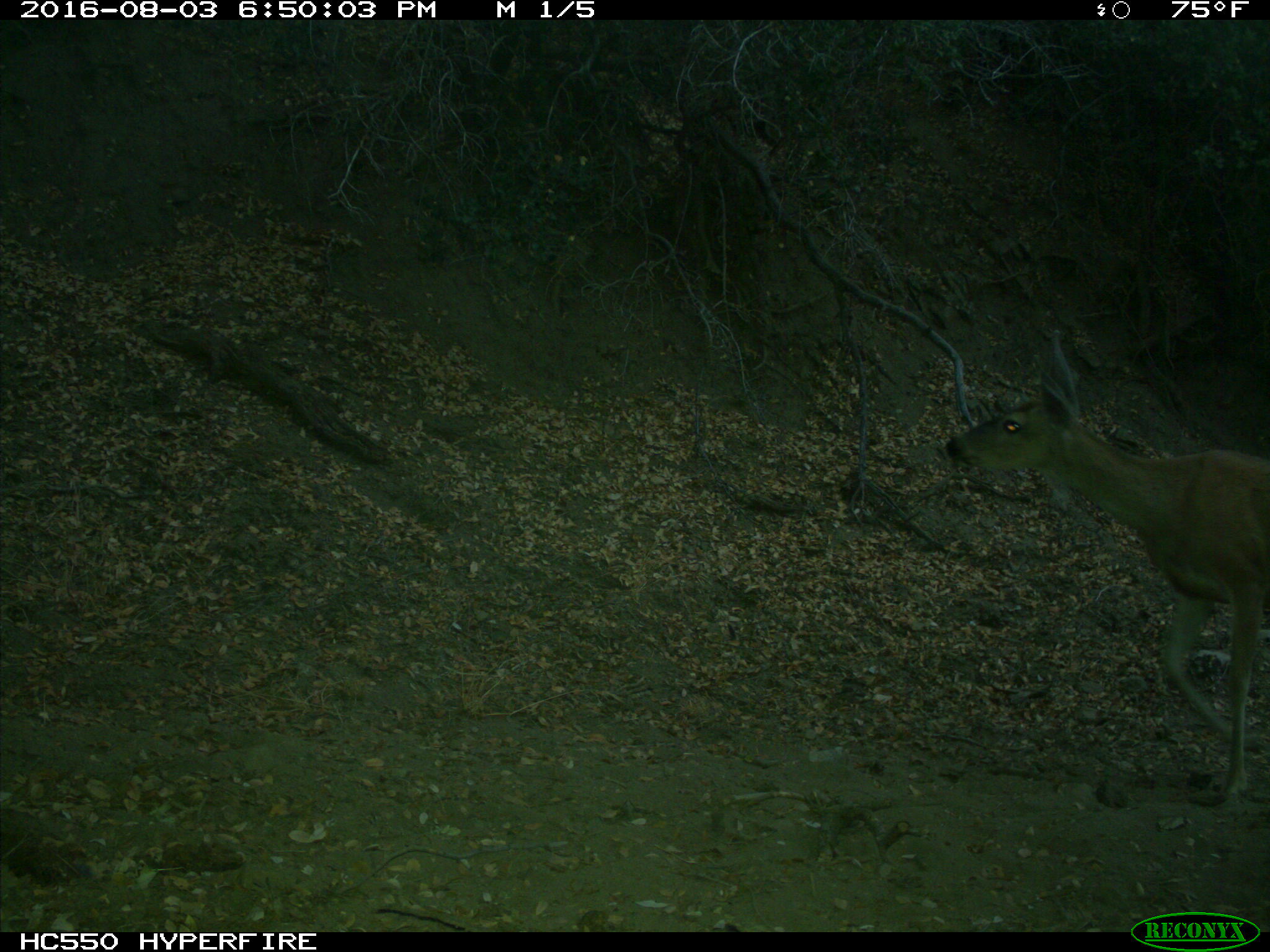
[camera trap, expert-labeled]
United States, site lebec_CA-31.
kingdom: Animalia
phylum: Chordata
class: Mammalia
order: Artiodactyla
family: Cervidae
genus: Odocoileus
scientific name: Odocoileus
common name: deer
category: unidentified deer